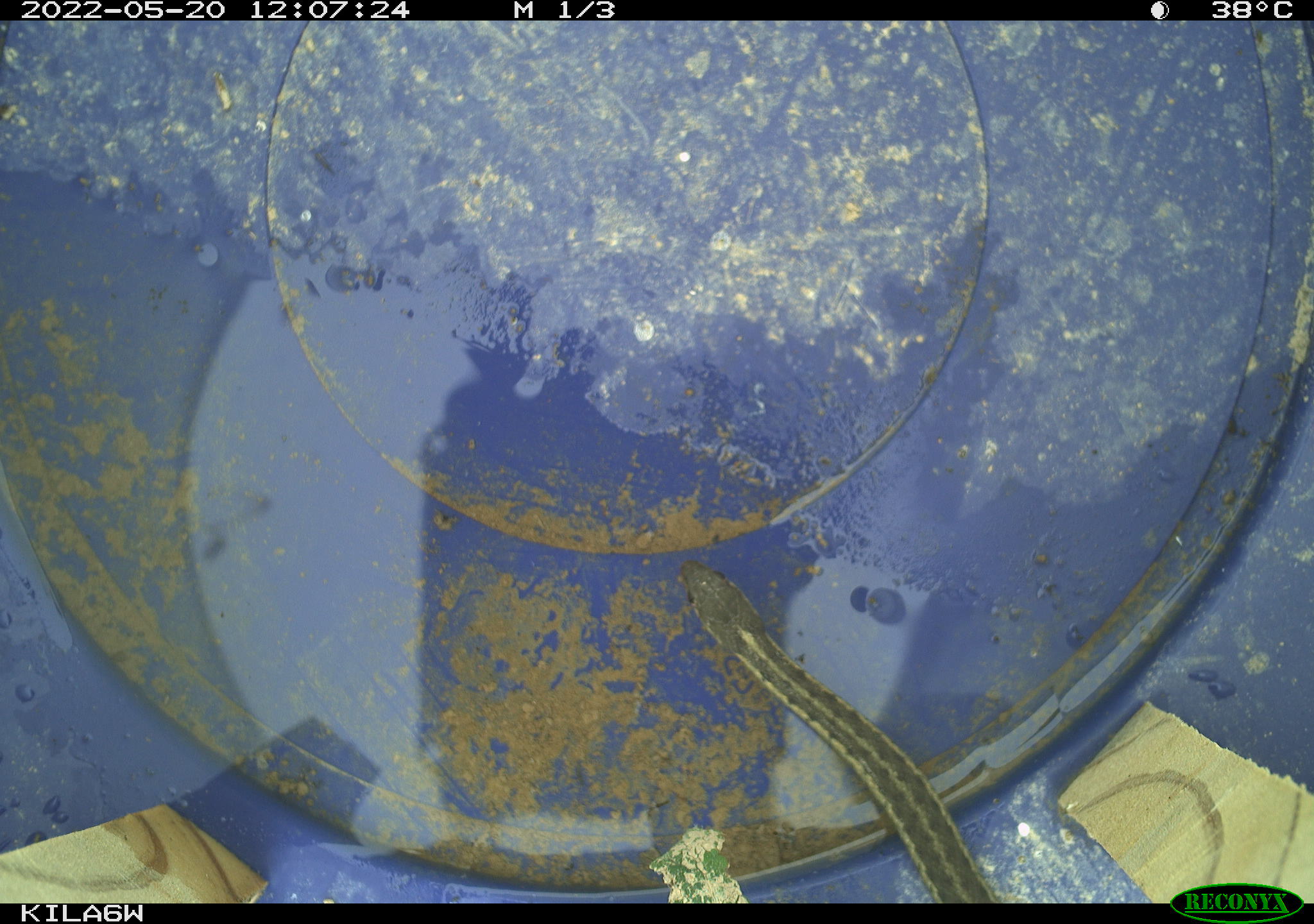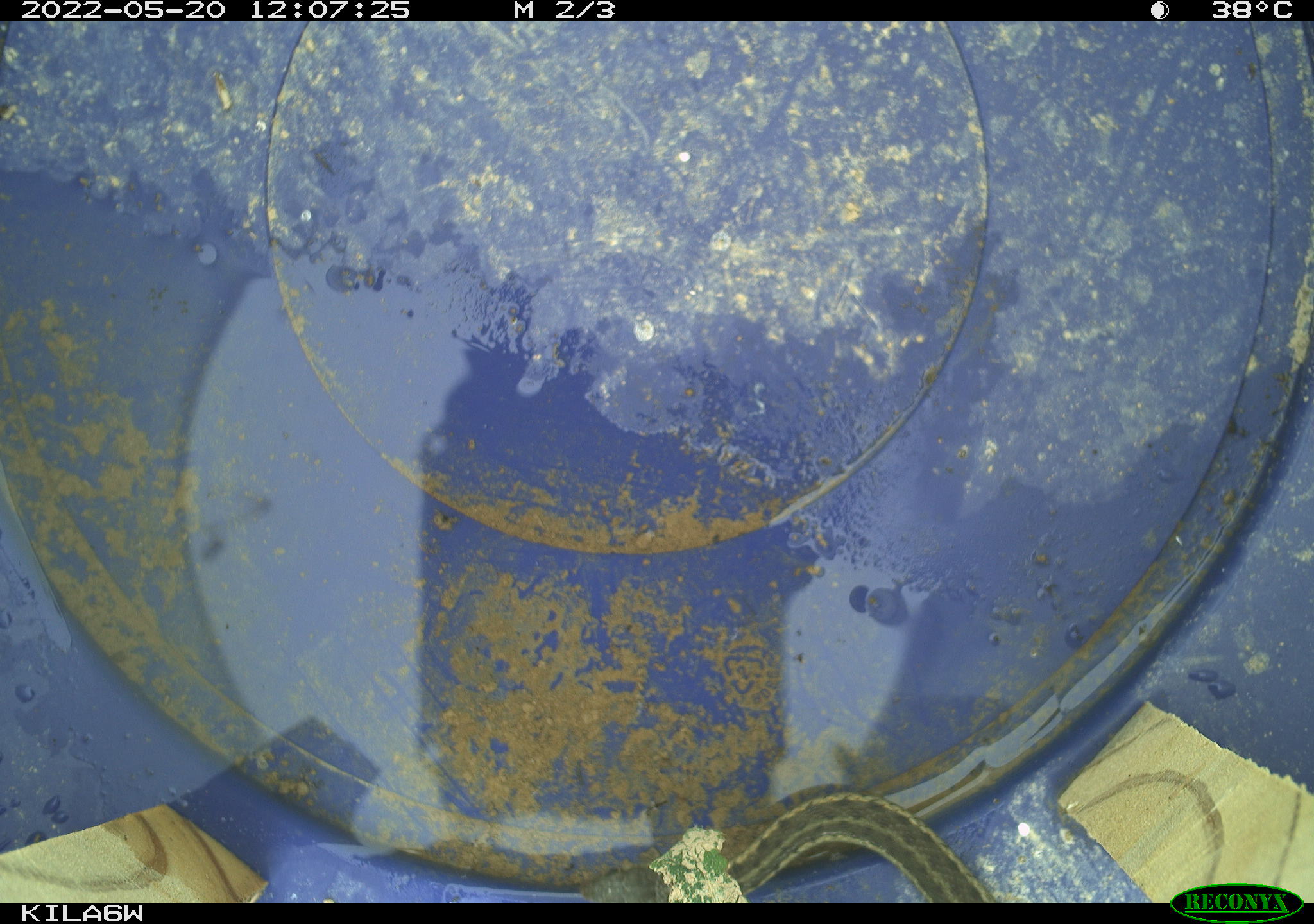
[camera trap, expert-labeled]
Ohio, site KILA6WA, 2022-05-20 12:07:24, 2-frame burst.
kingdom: Animalia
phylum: Chordata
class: Reptilia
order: Squamata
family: Colubridae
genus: Thamnophis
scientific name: Thamnophis sirtalis sirtalis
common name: eastern gartersnake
Eastern gartersnake (Thamnophis sirtalis sirtalis).